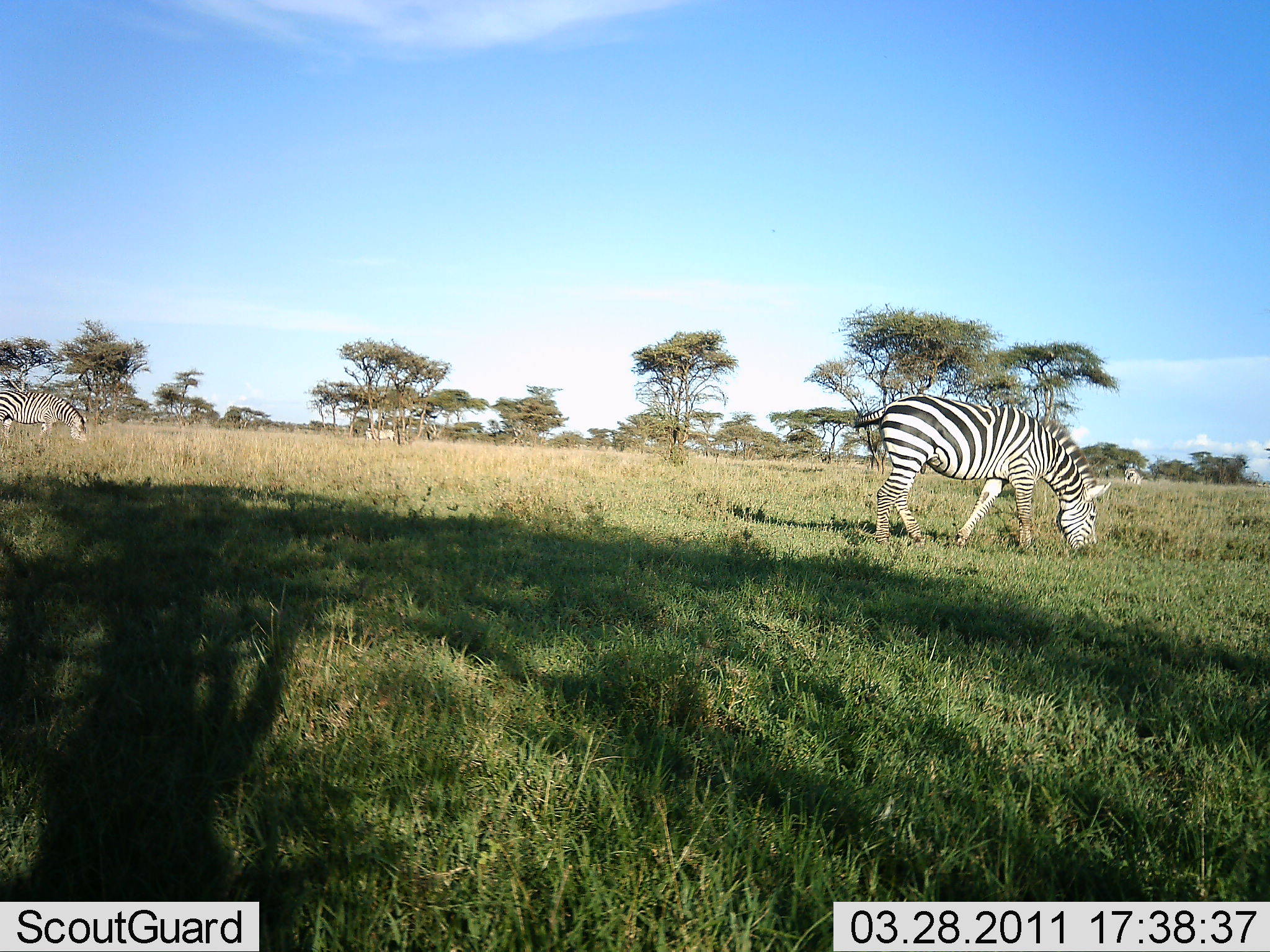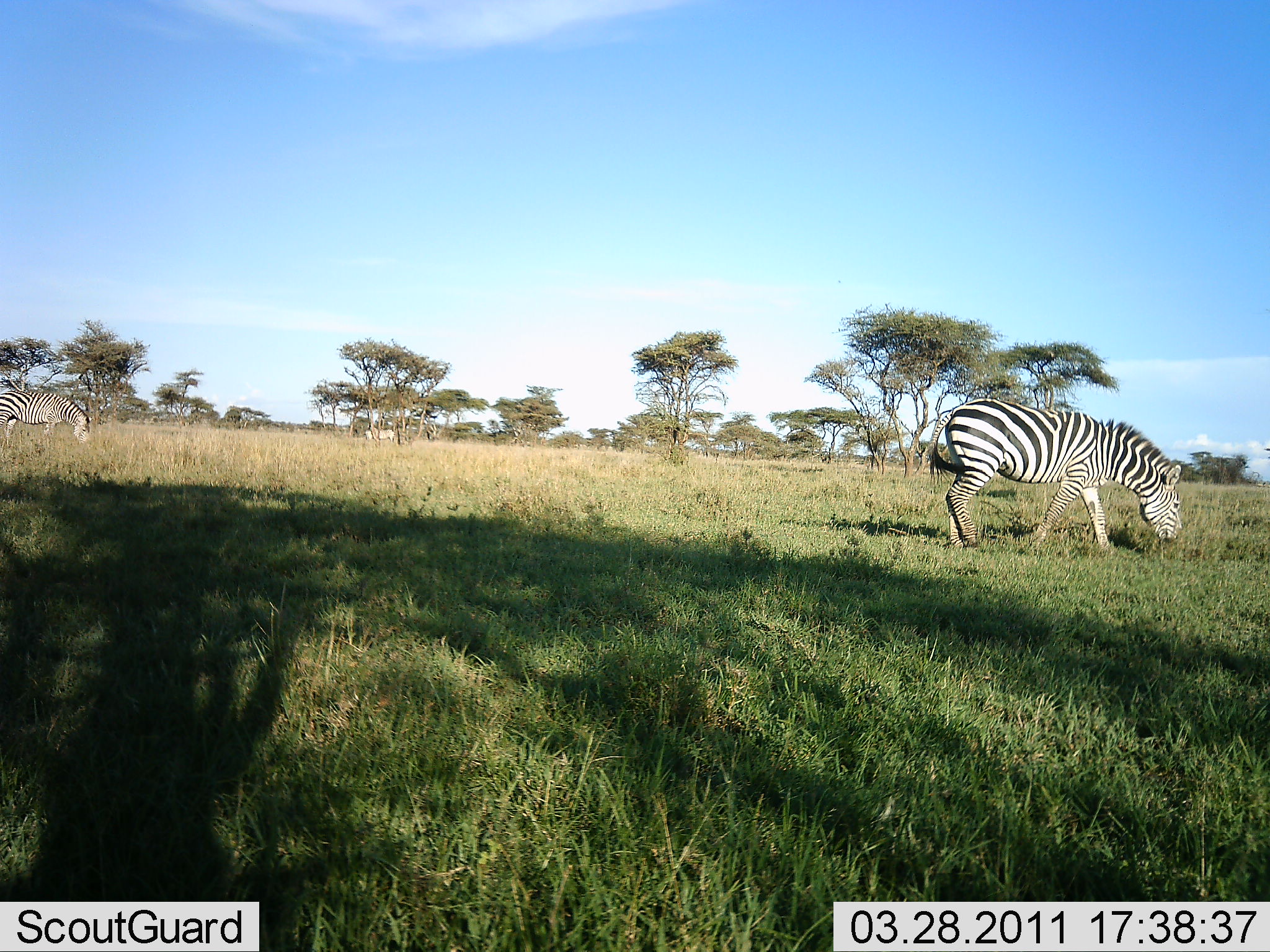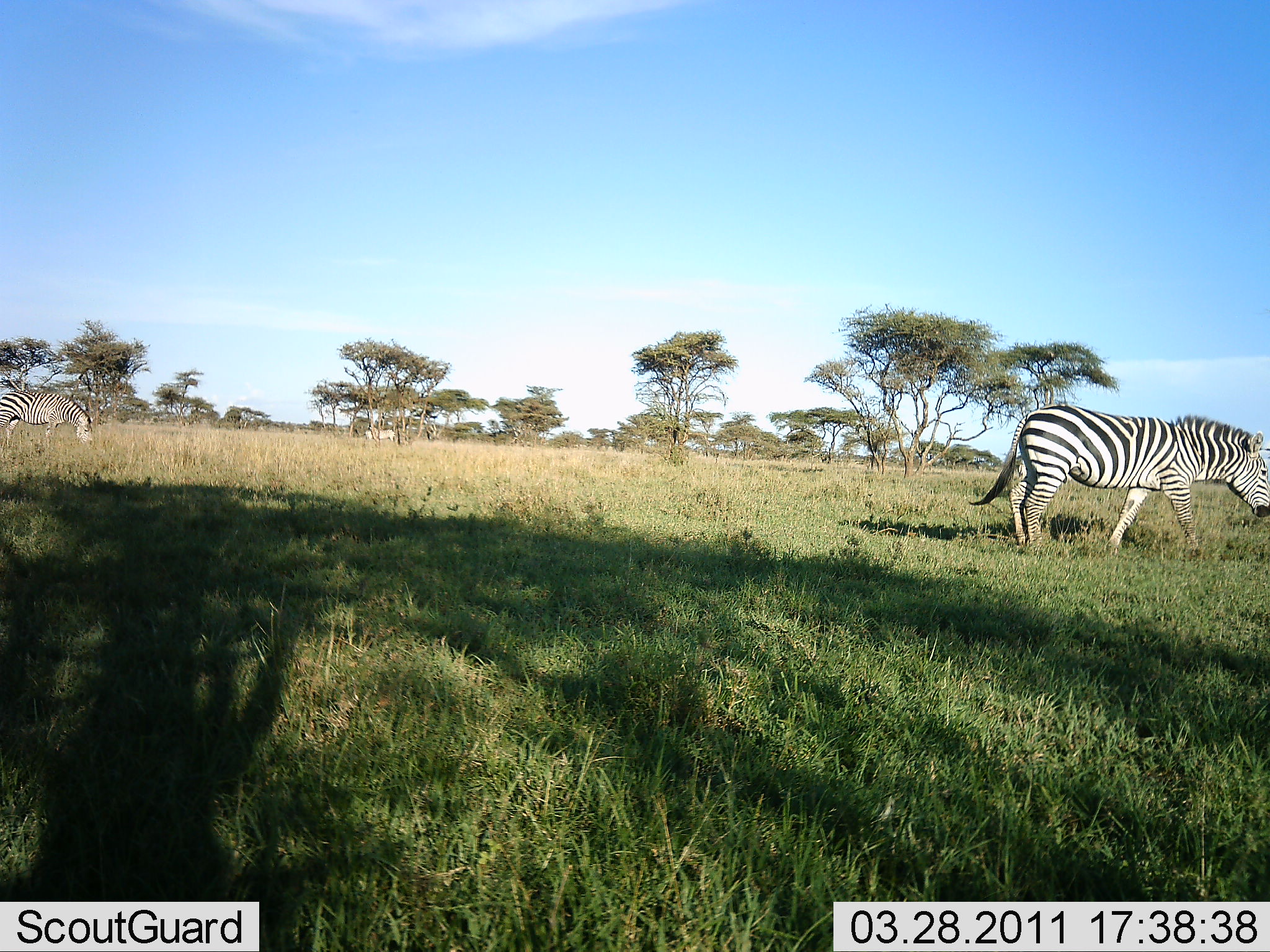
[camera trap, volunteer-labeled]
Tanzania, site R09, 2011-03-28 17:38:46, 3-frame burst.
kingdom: Animalia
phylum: Chordata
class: Mammalia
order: Perissodactyla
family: Equidae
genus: Equus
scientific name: Equus quagga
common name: plains zebra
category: zebra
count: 2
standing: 17%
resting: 0%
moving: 75%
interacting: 0%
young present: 0%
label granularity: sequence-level